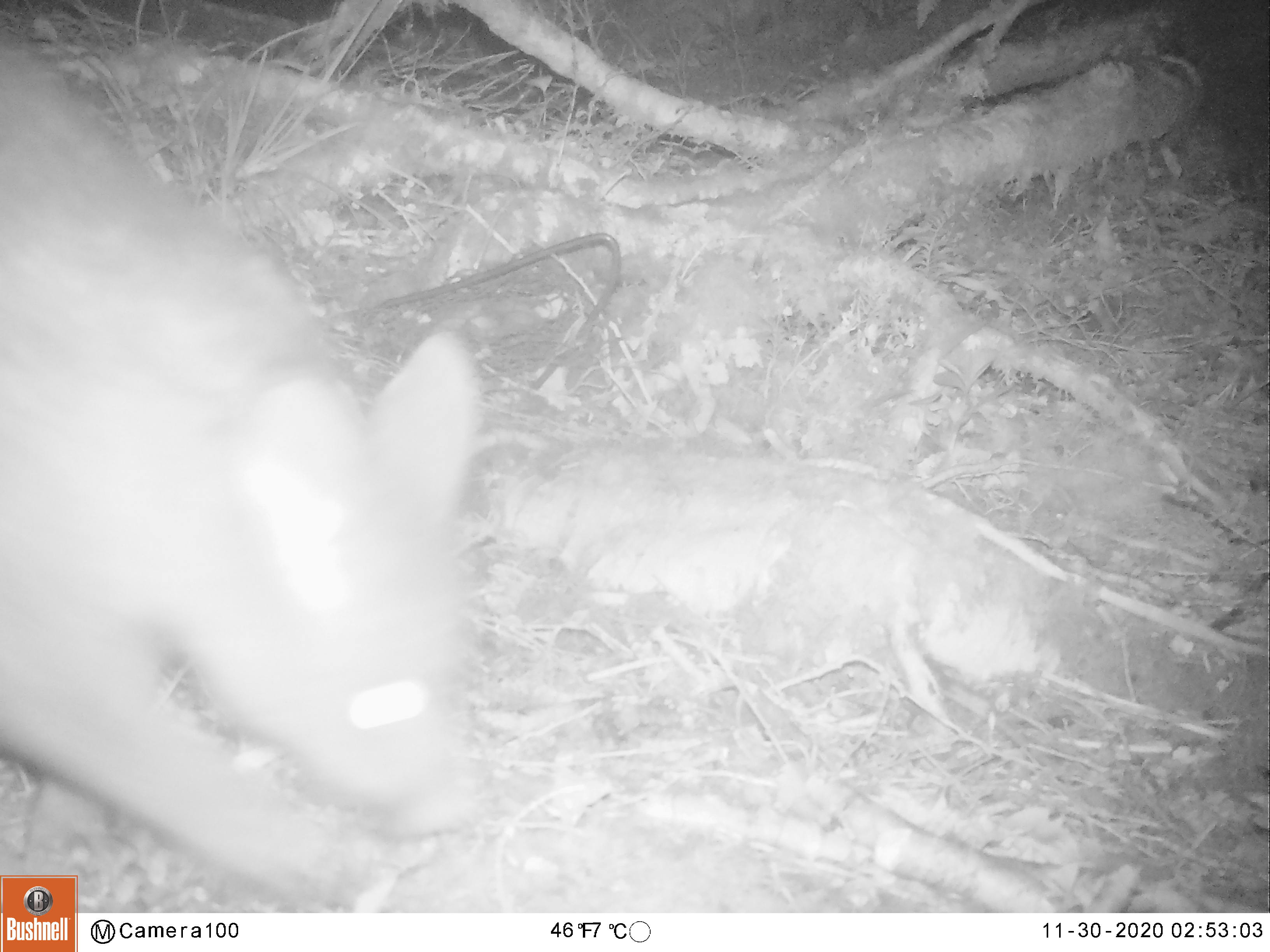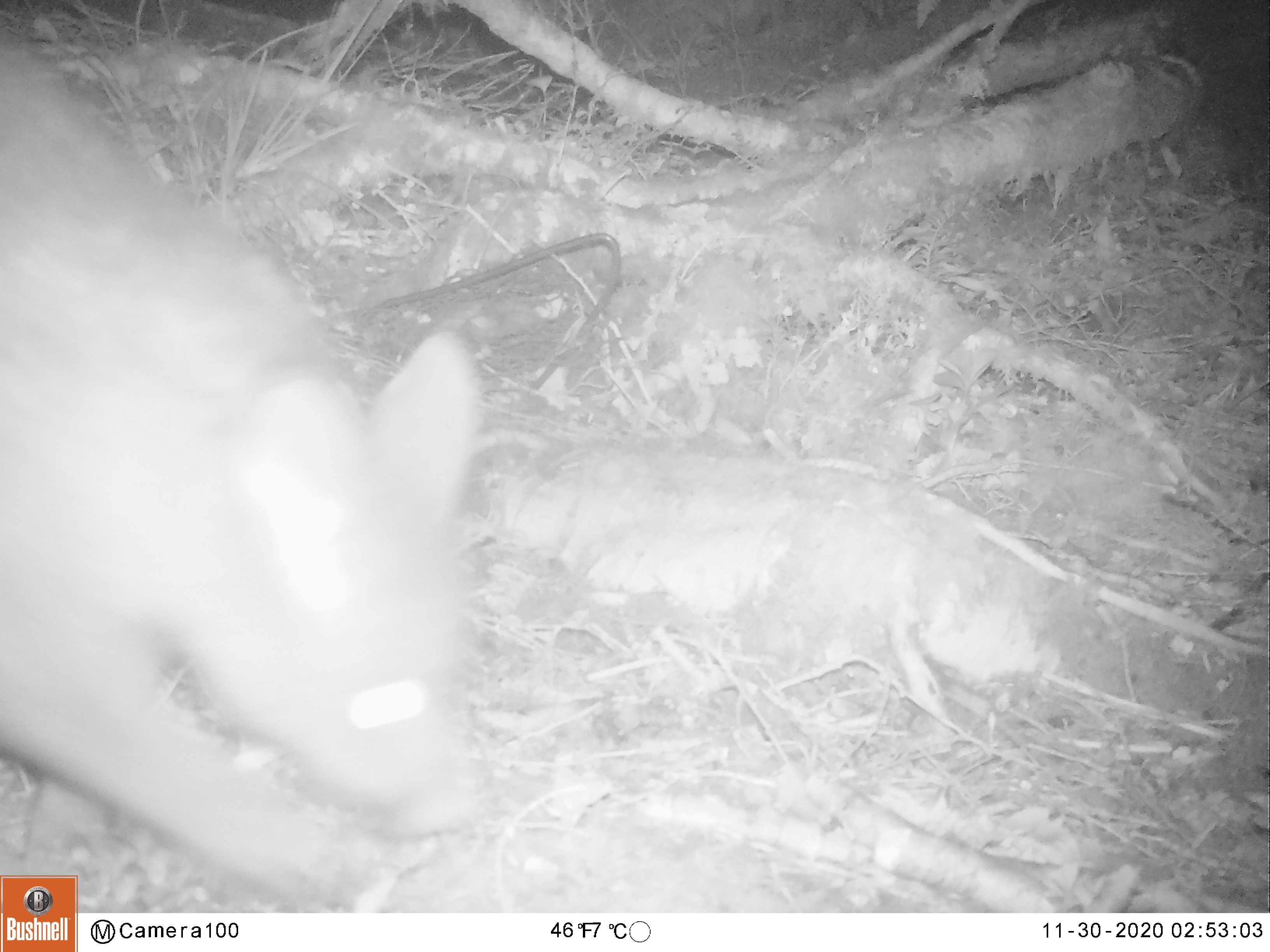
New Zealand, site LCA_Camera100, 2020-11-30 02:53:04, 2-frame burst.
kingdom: Animalia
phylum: Chordata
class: Mammalia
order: Diprotodontia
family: Phalangeridae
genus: Trichosurus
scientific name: Trichosurus vulpecula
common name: common brushtail possum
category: possum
Possum (common brushtail possum) (Trichosurus vulpecula).